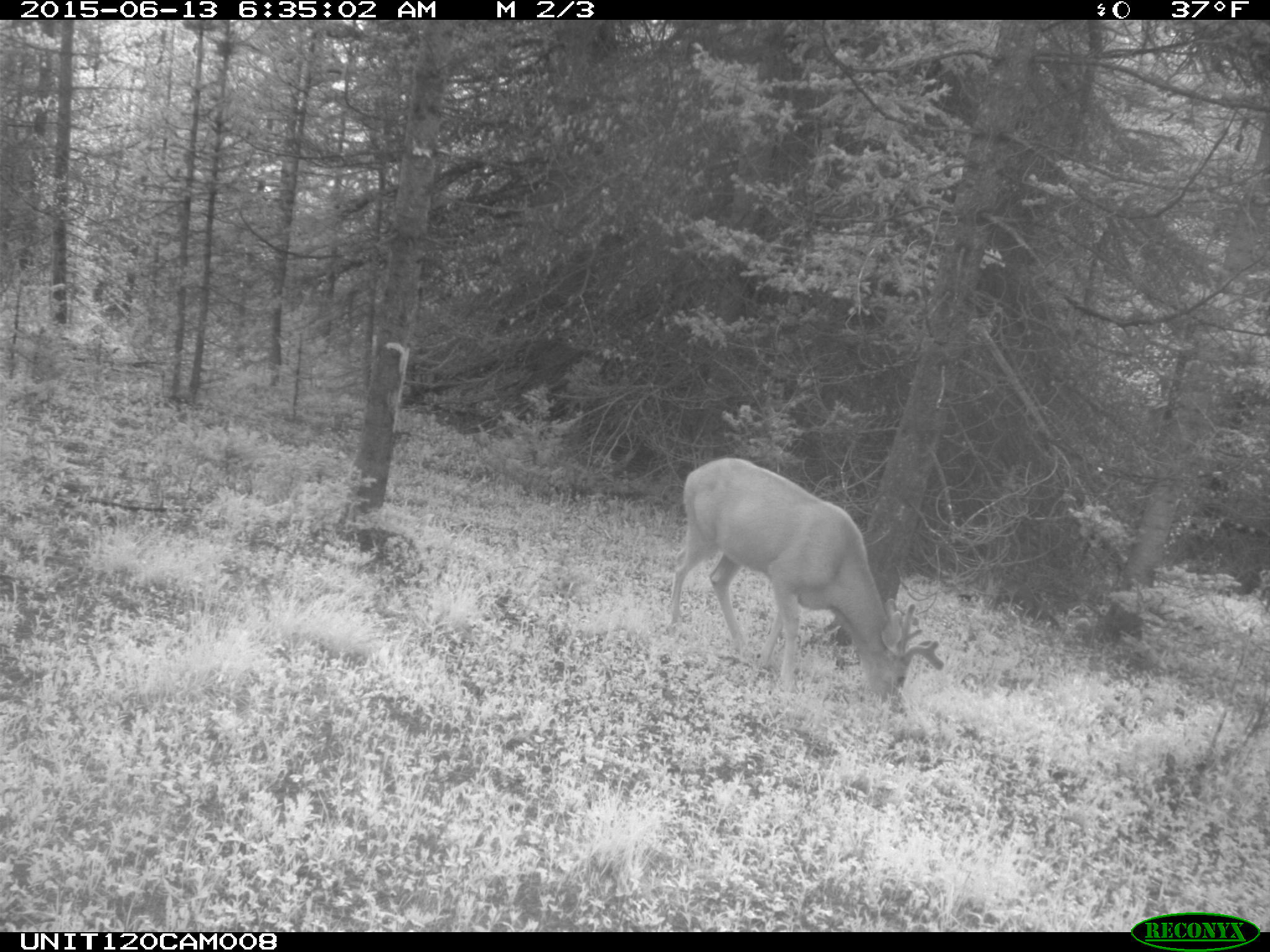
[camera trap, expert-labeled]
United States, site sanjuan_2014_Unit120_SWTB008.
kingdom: Animalia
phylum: Chordata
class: Mammalia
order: Artiodactyla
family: Cervidae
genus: Odocoileus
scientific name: Odocoileus hemionus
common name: mule deer